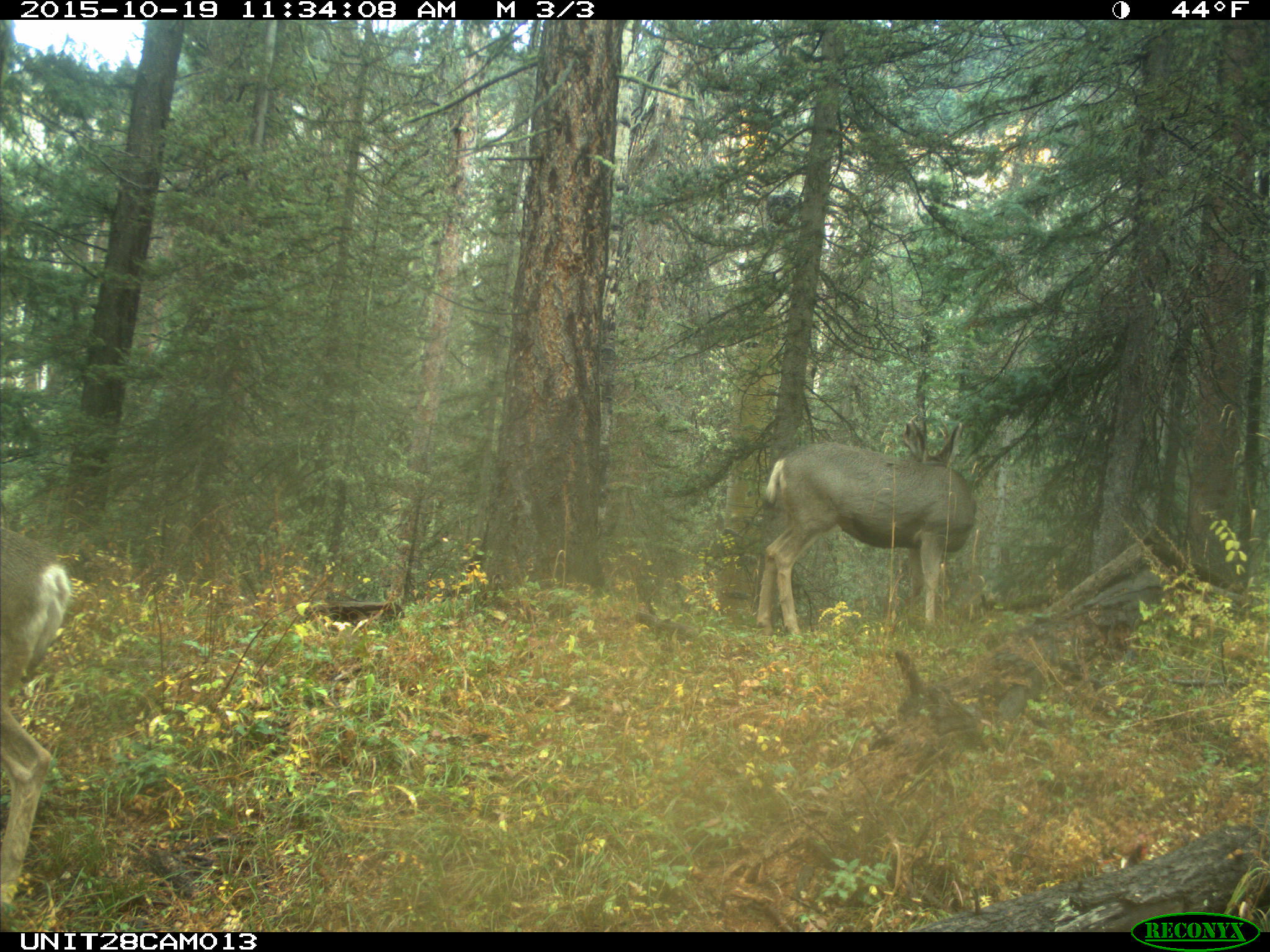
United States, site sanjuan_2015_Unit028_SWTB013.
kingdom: Animalia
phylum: Chordata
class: Mammalia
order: Artiodactyla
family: Cervidae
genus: Odocoileus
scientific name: Odocoileus hemionus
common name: mule deer